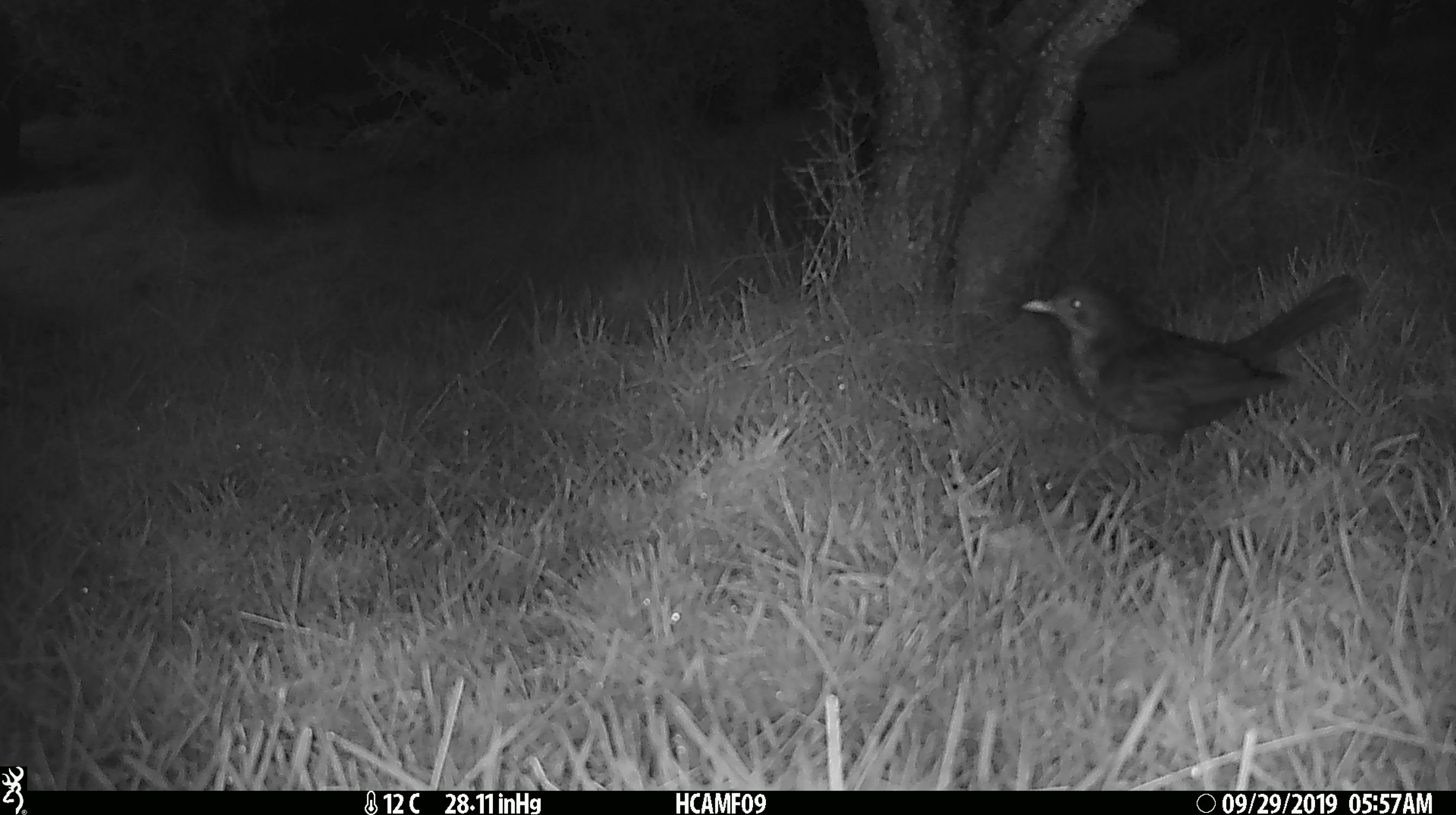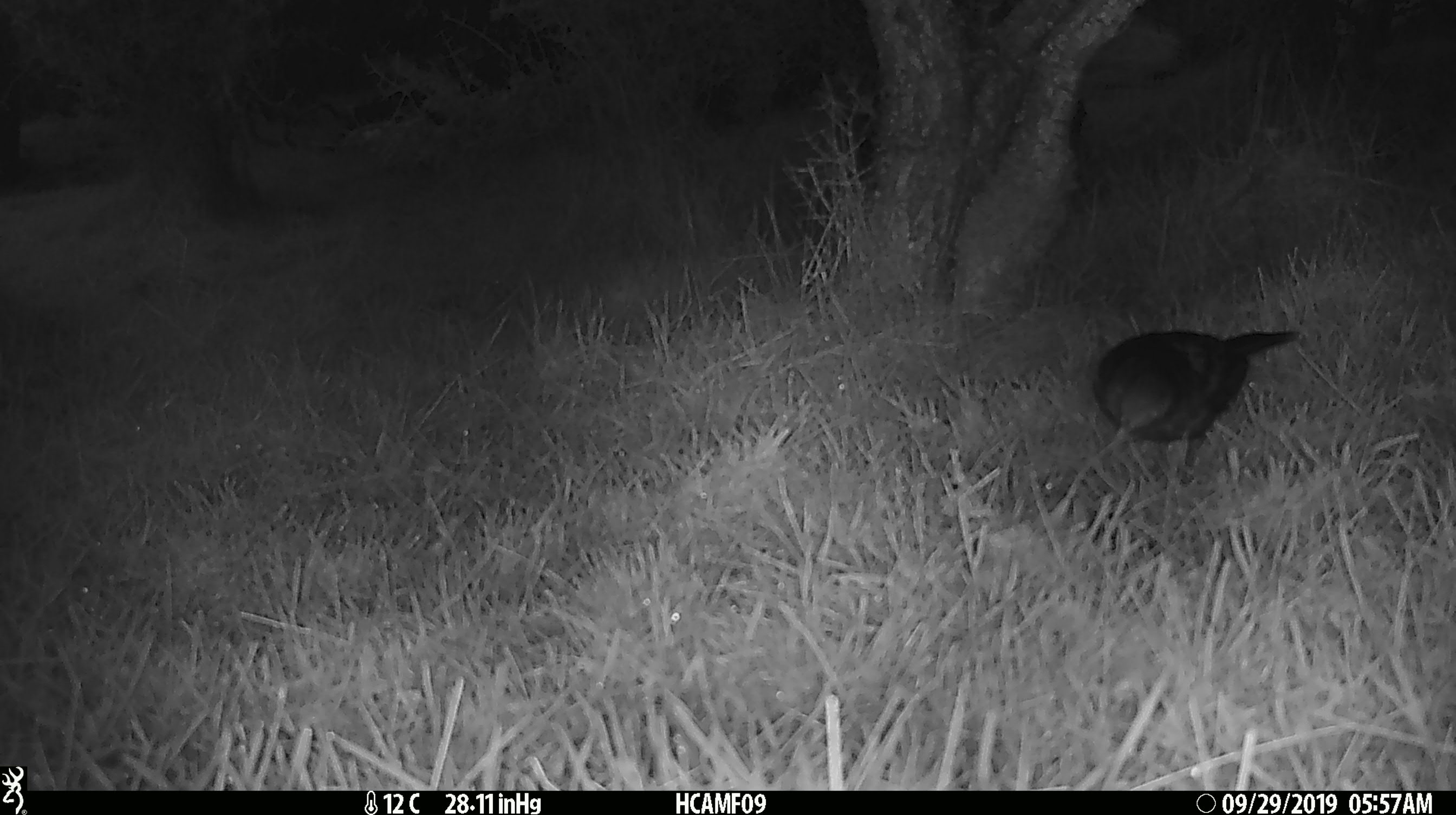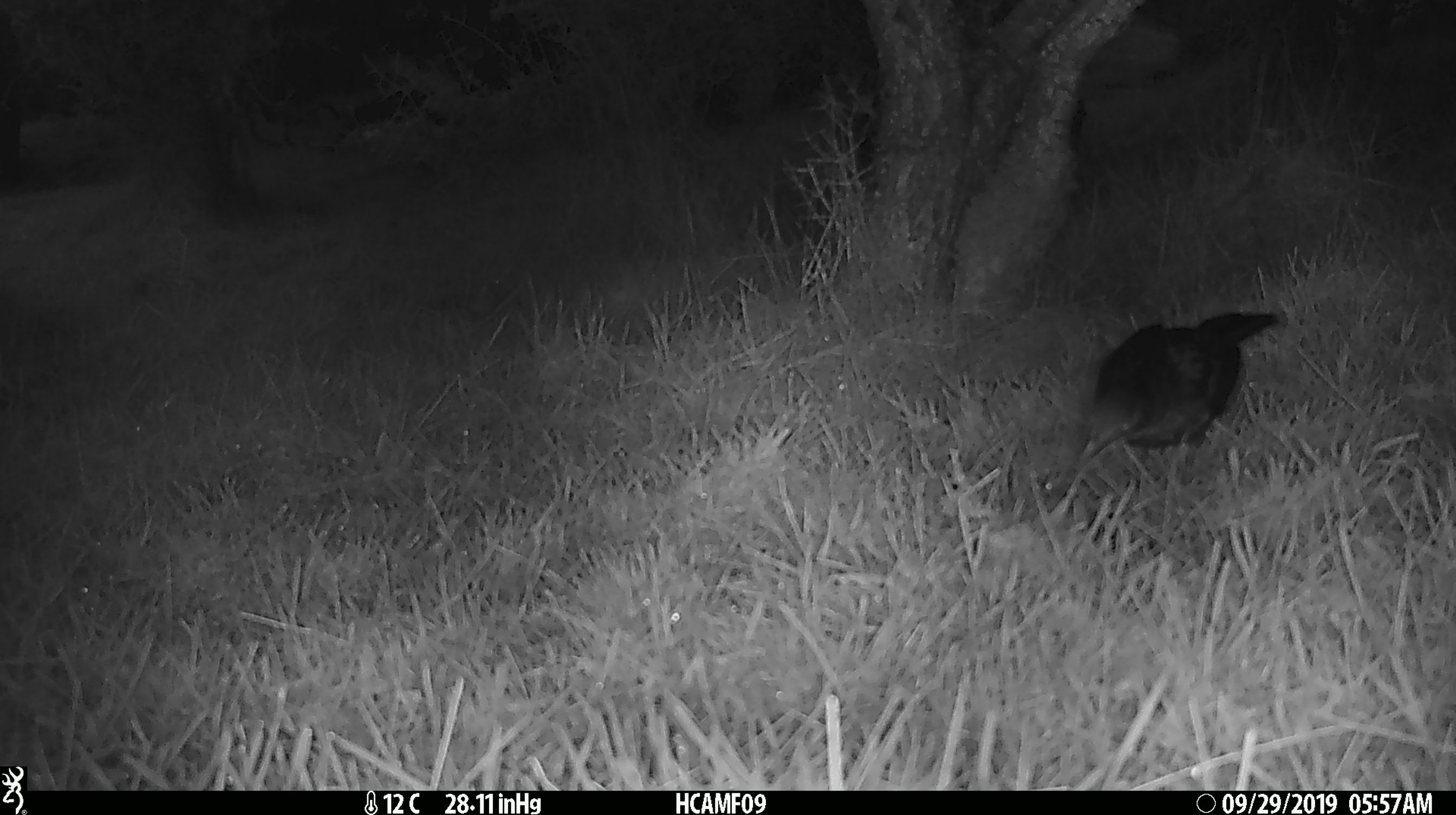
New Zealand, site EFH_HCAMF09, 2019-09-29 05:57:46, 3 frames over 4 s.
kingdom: Animalia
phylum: Chordata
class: Aves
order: Passeriformes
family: Turdidae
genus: Turdus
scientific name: Turdus merula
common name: eurasian blackbird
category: blackbird